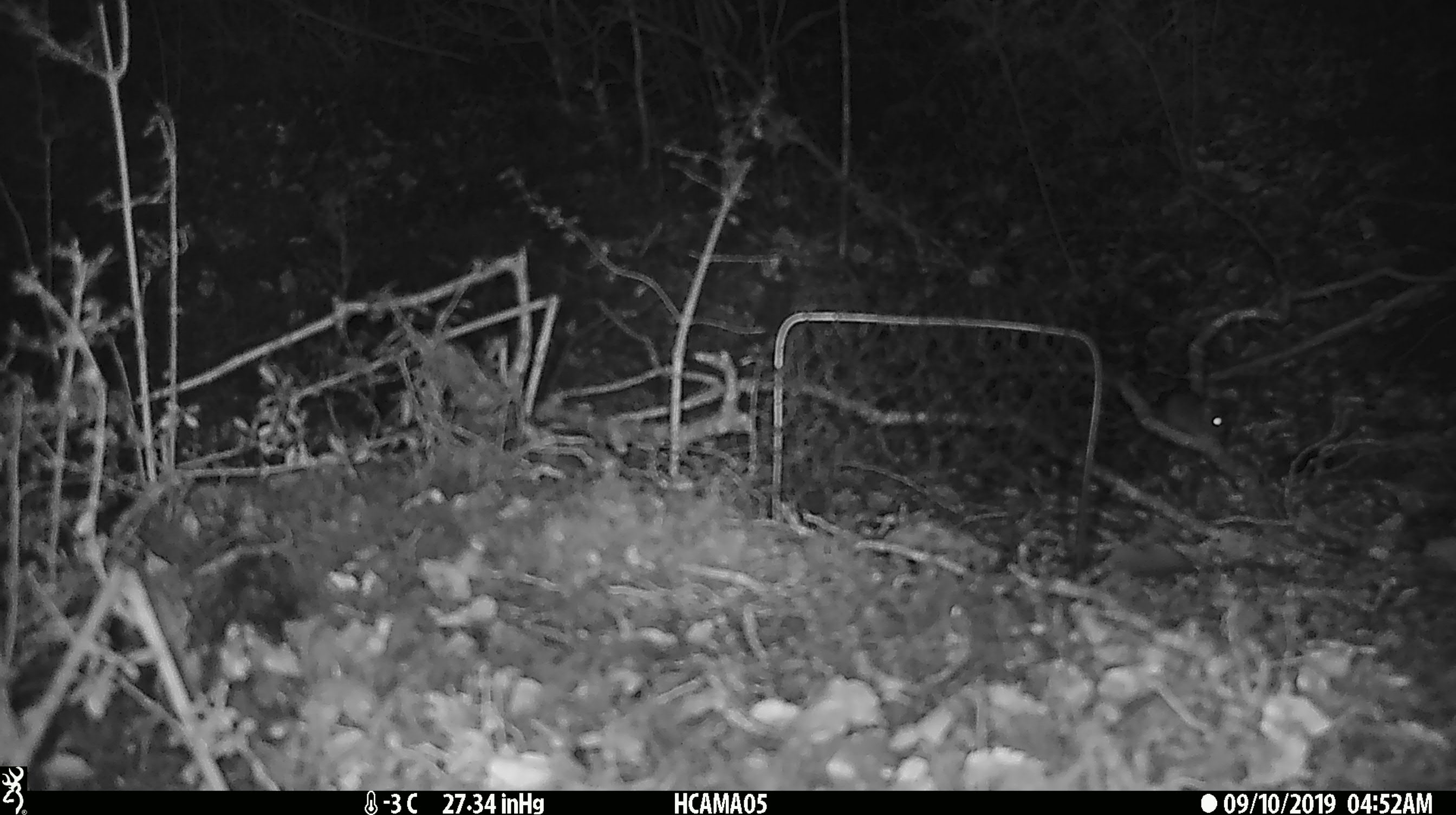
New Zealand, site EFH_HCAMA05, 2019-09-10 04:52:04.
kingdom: Animalia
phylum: Chordata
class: Mammalia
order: Rodentia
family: Muridae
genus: Mus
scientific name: Mus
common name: mouse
Mouse (Mus).